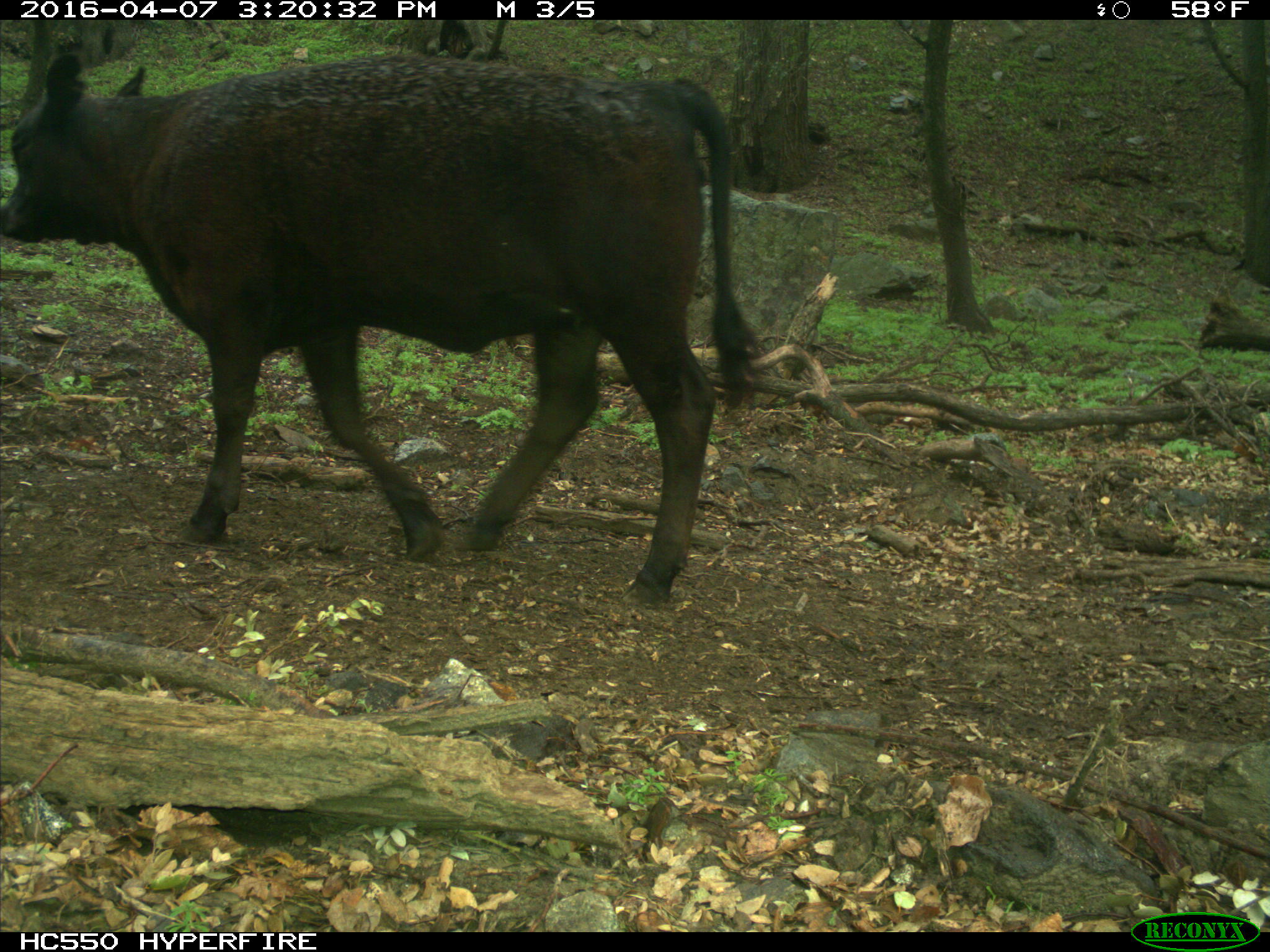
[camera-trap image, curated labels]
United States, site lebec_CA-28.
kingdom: Animalia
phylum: Chordata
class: Mammalia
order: Artiodactyla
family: Bovidae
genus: Bos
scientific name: Bos taurus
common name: domestic cow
Bos taurus (domestic cow).